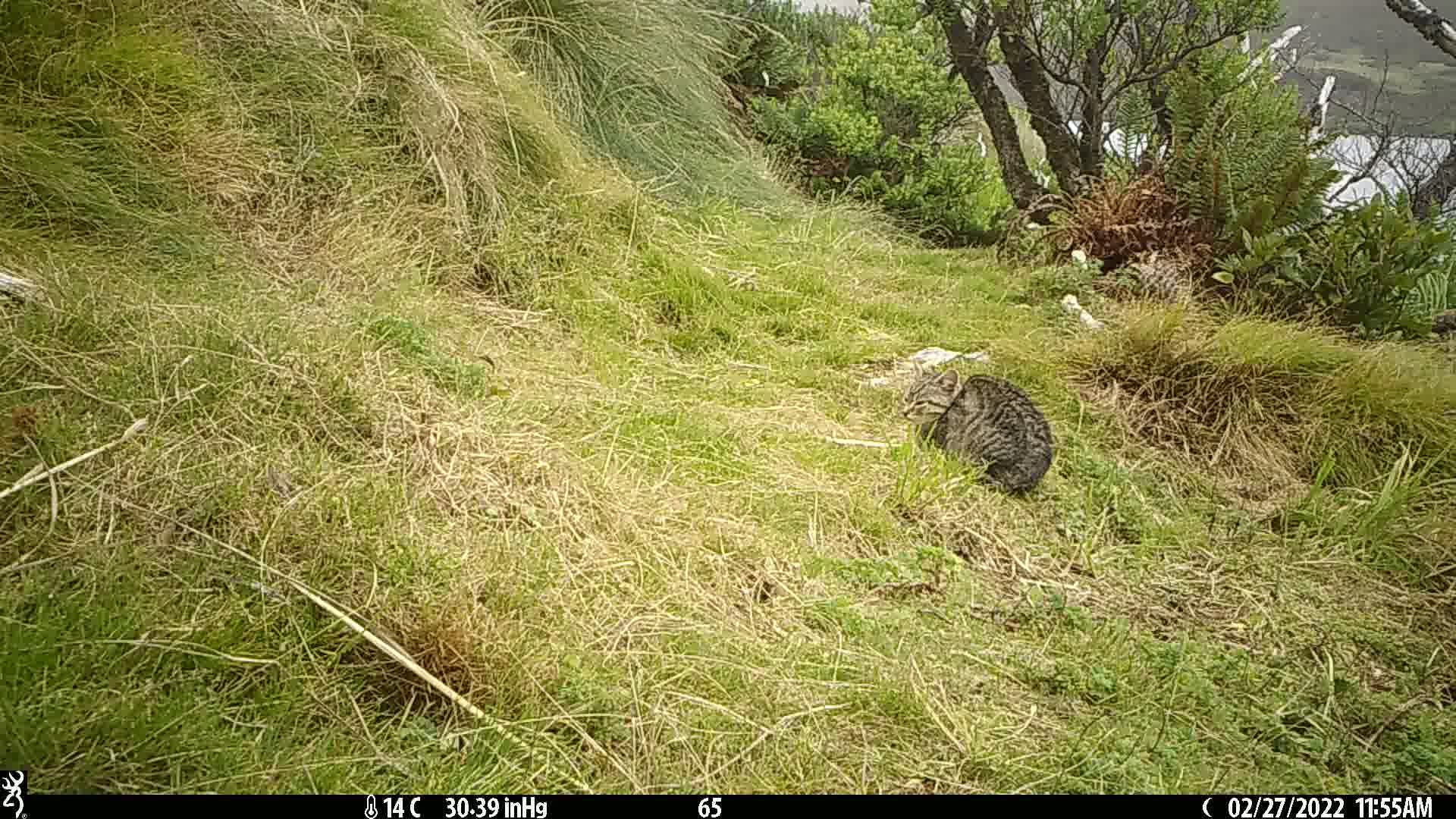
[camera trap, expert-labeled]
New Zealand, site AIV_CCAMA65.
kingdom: Animalia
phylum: Chordata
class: Mammalia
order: Carnivora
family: Felidae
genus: Felis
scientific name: Felis catus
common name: domestic cat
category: cat